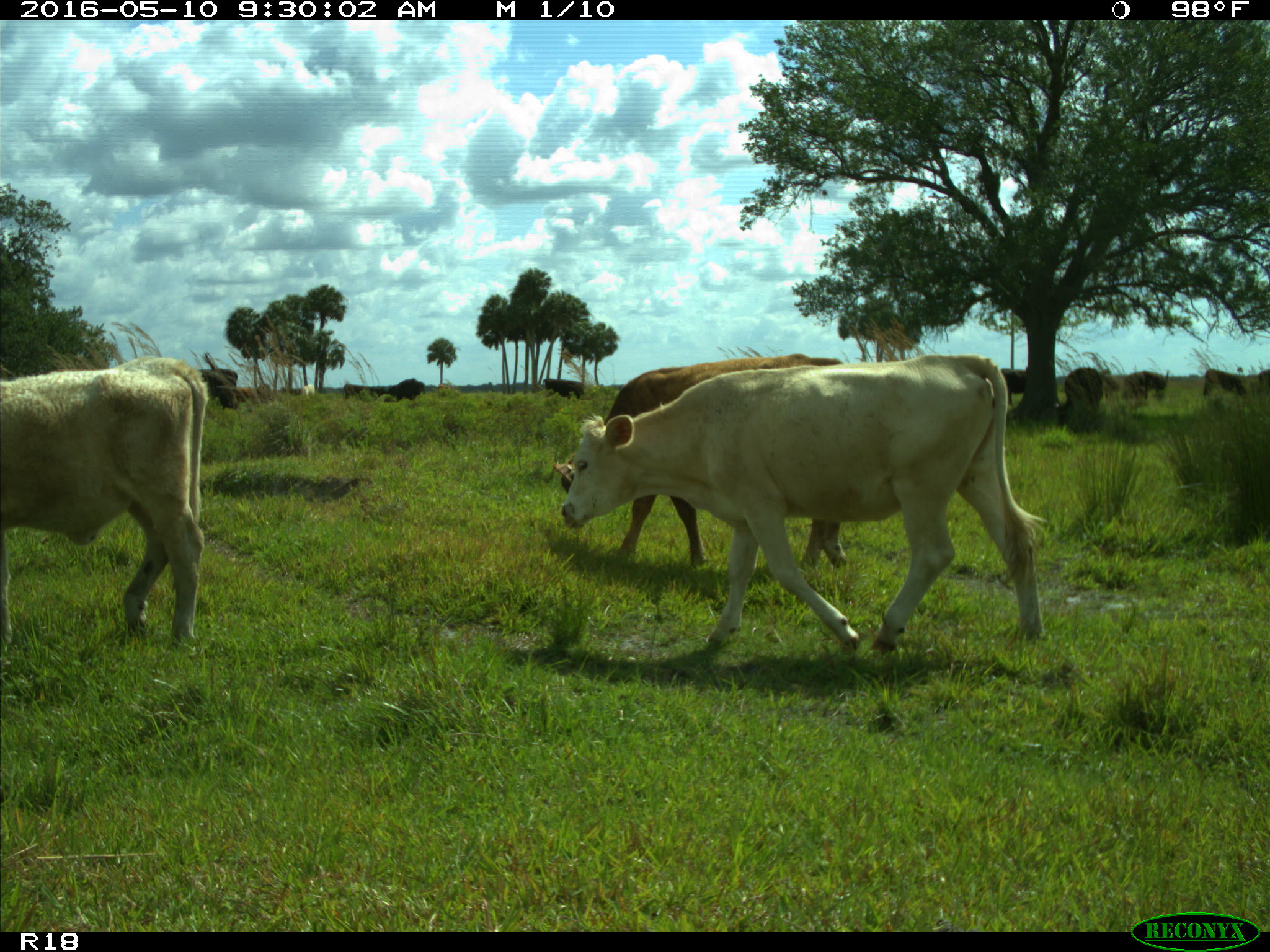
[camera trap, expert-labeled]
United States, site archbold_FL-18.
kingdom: Animalia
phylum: Chordata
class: Mammalia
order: Artiodactyla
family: Bovidae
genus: Bos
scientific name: Bos taurus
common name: domestic cow